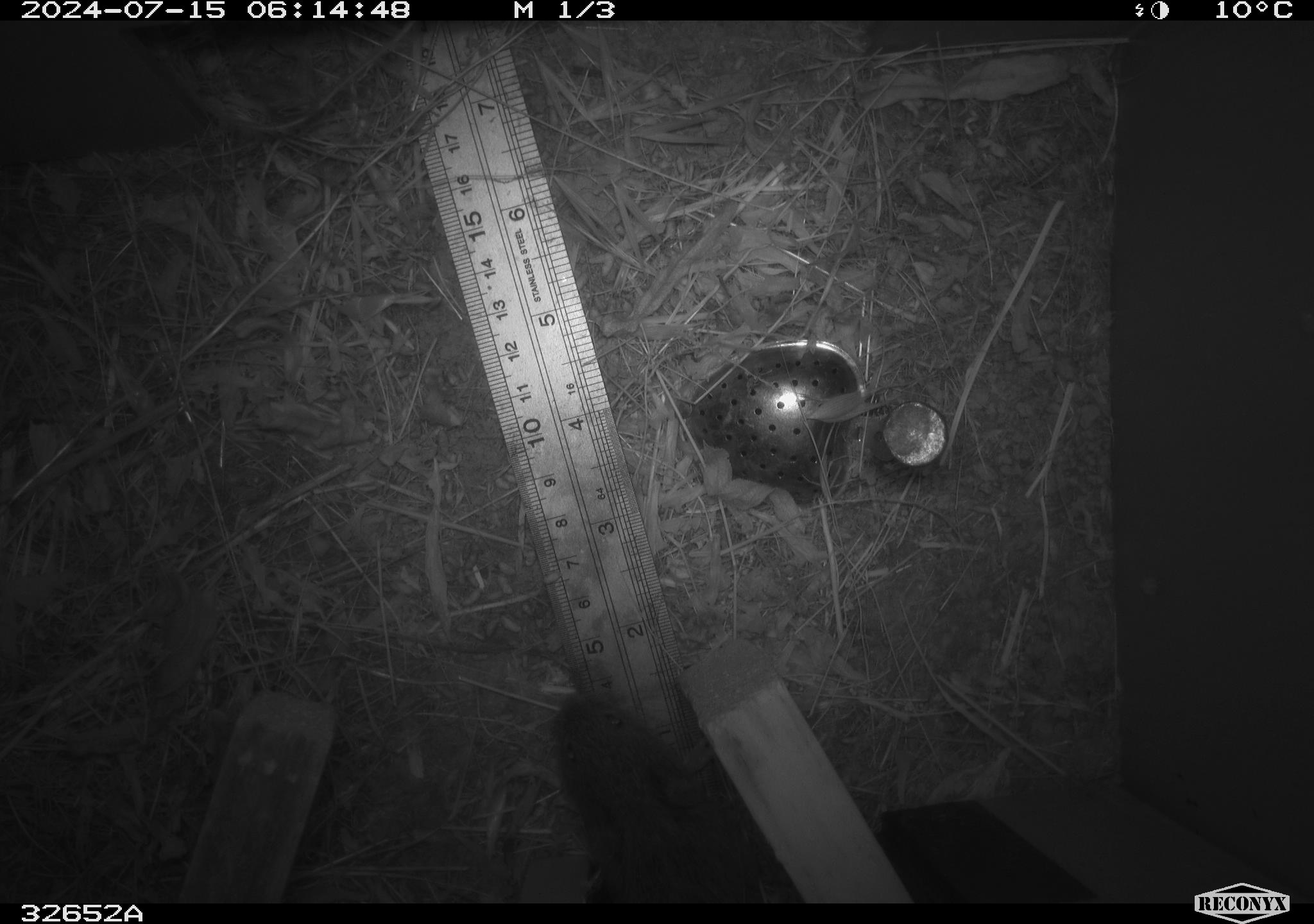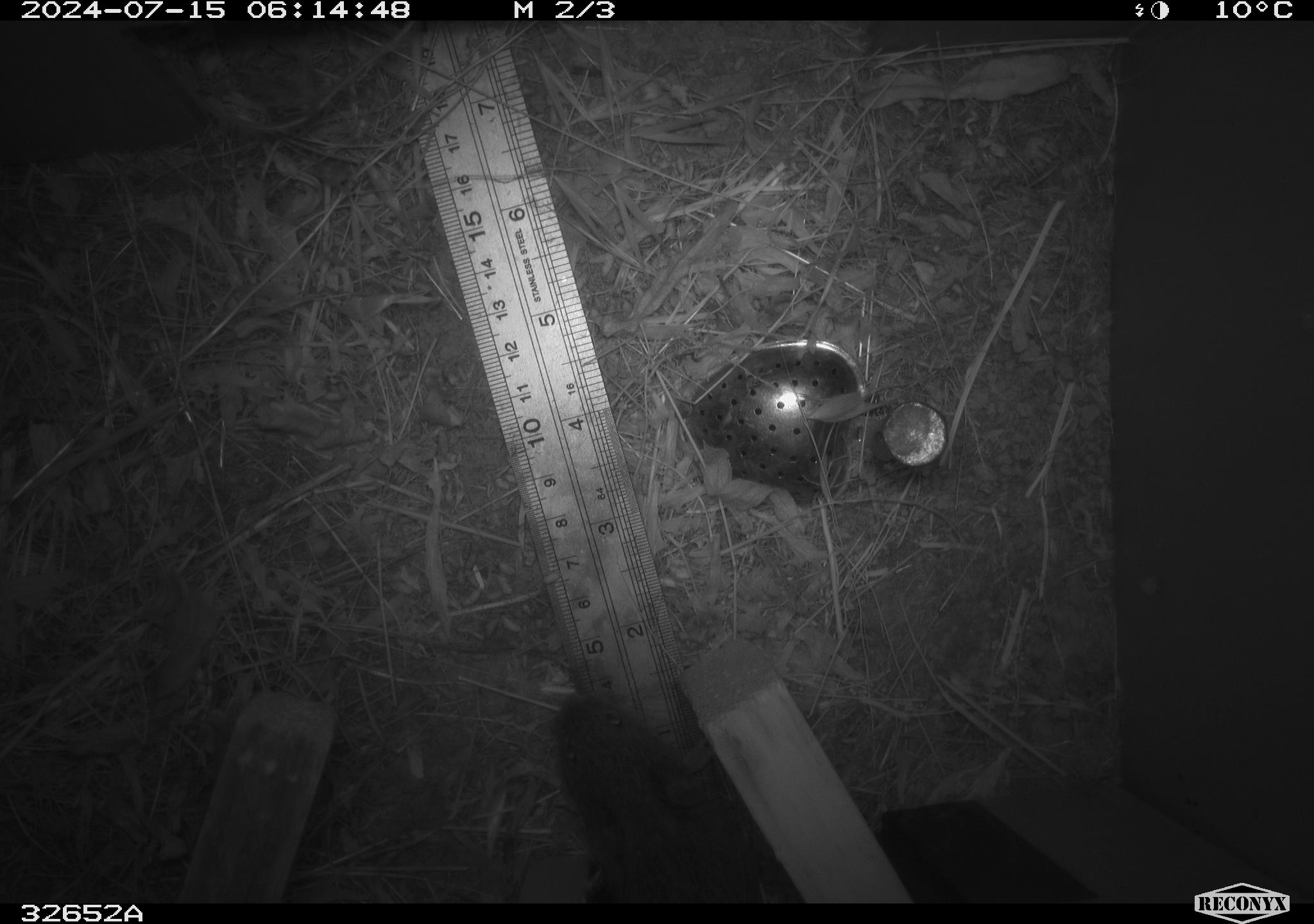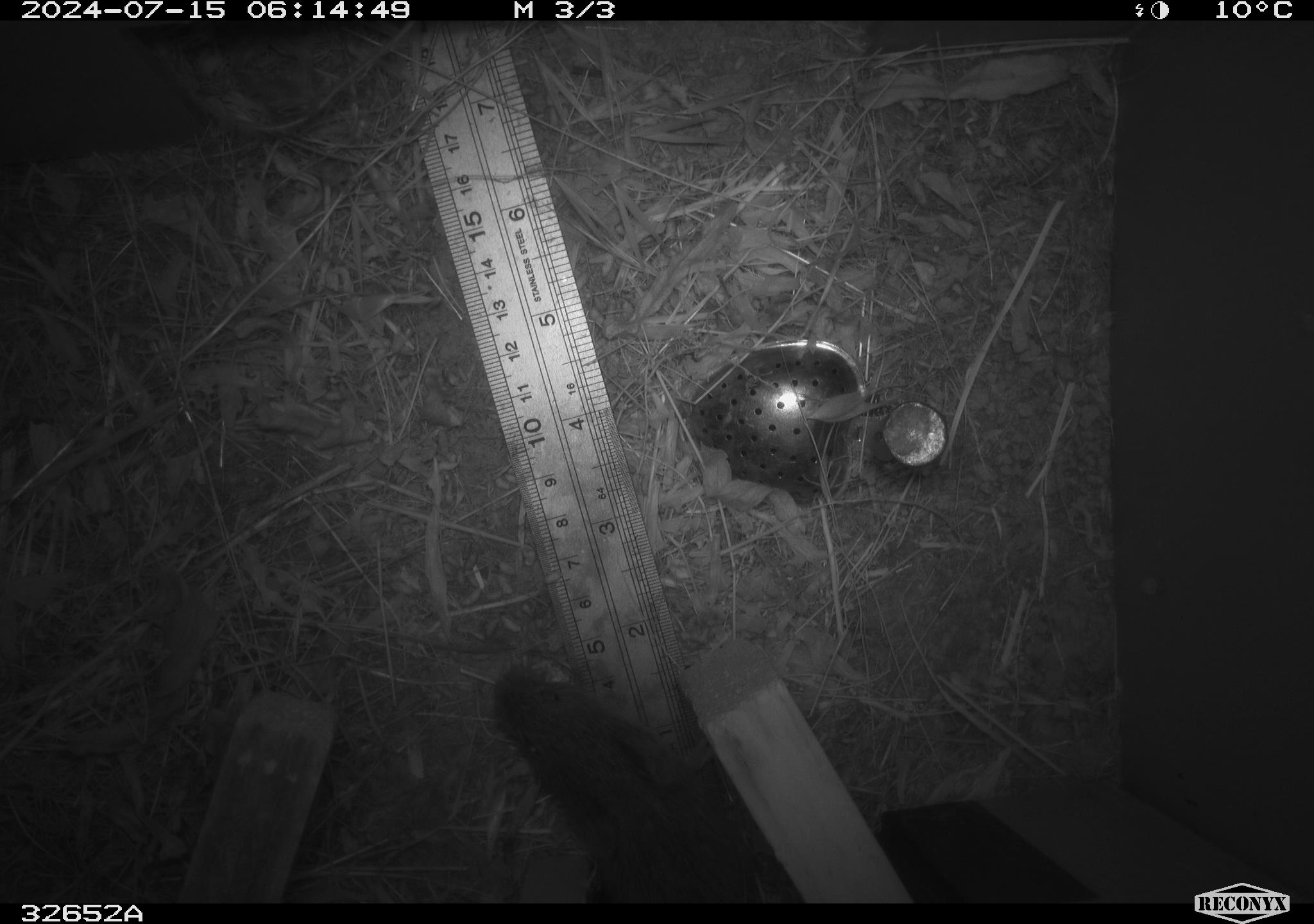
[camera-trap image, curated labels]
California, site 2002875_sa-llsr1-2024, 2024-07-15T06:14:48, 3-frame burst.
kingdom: Animalia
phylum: Chordata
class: Mammalia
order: Rodentia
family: Cricetidae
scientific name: Arvicolinae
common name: voles, lemmings, and muskrats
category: arvicolinae subfamily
Arvicolinae subfamily (voles, lemmings, and muskrats) (Arvicolinae).